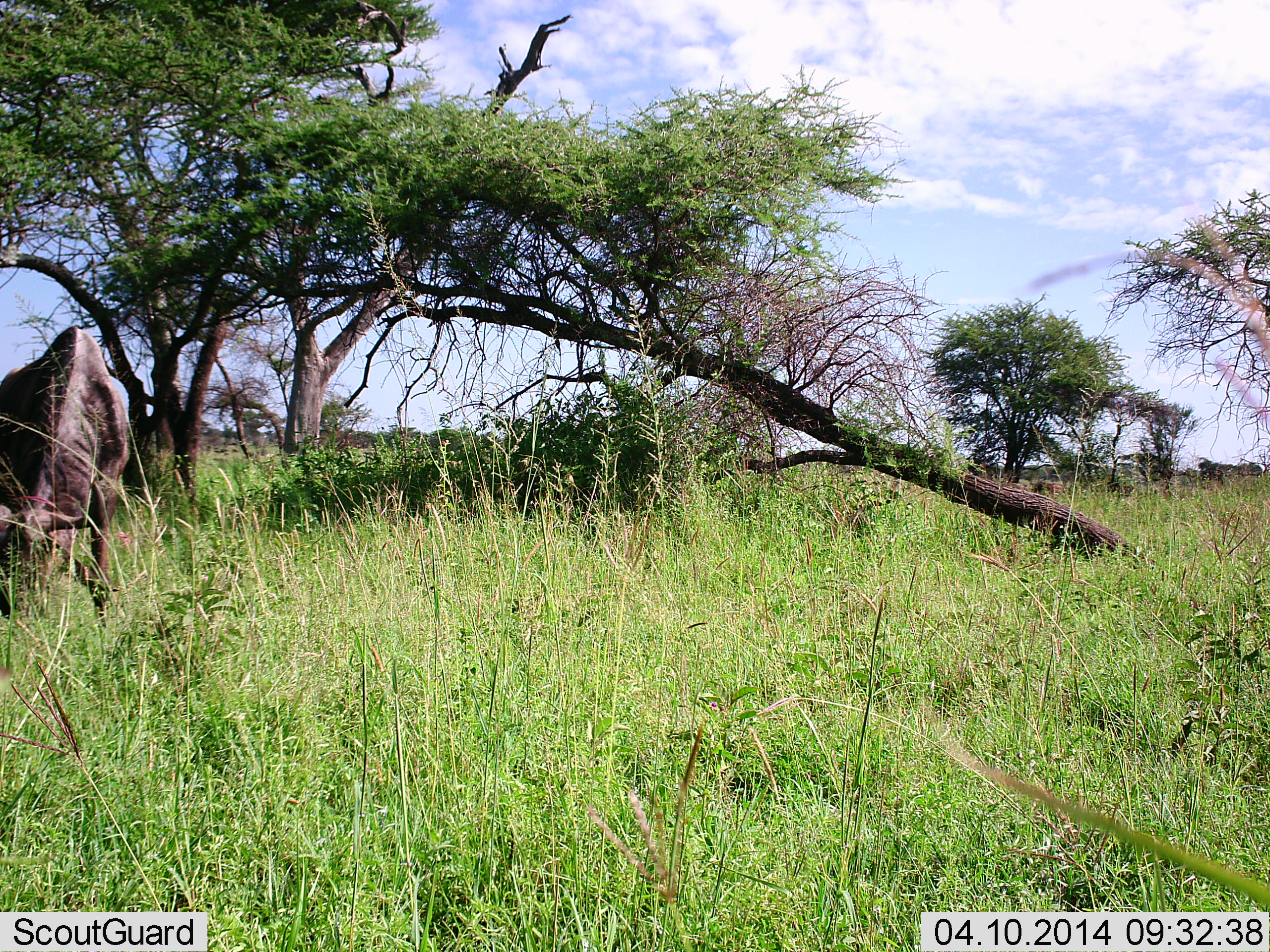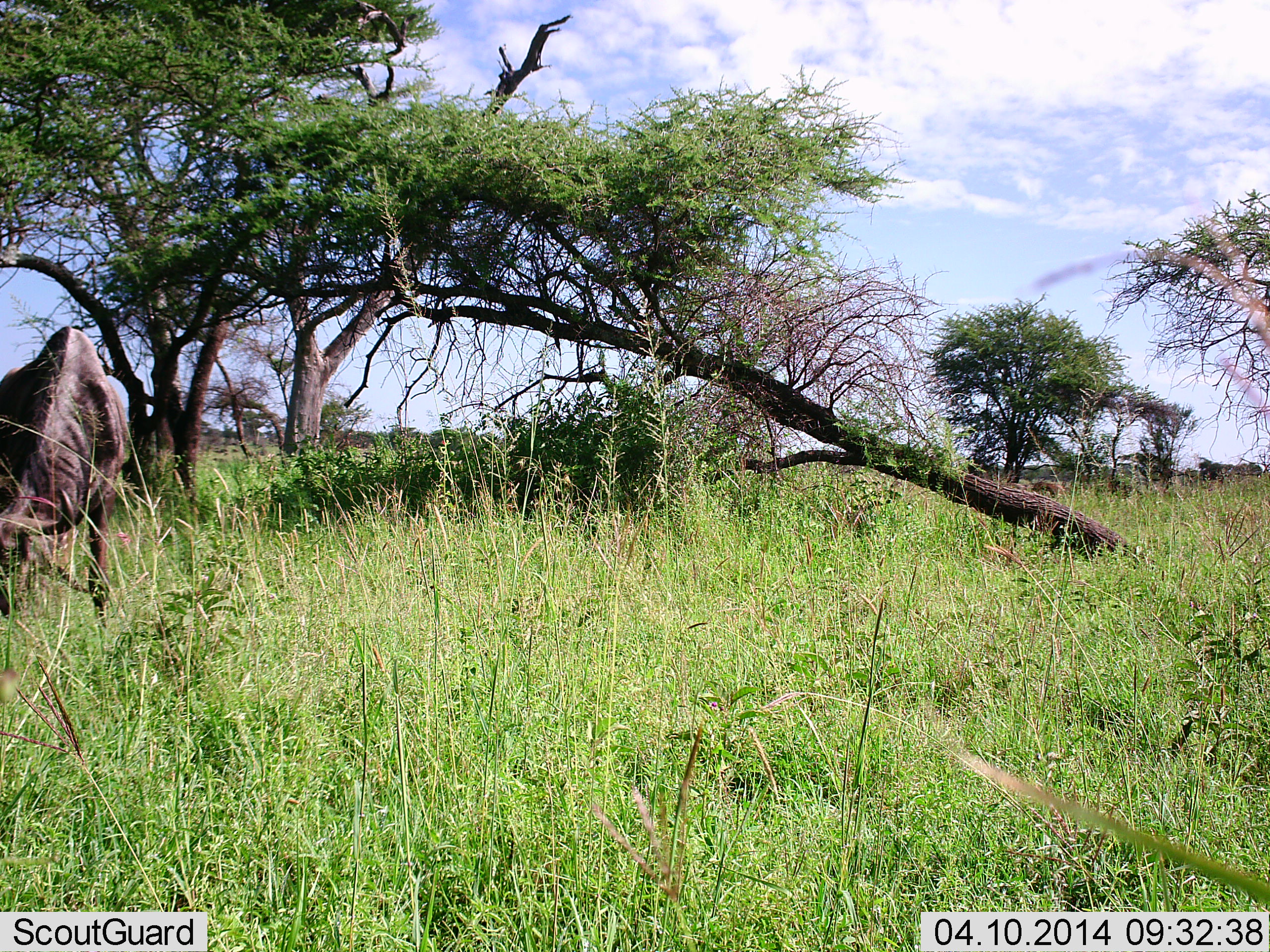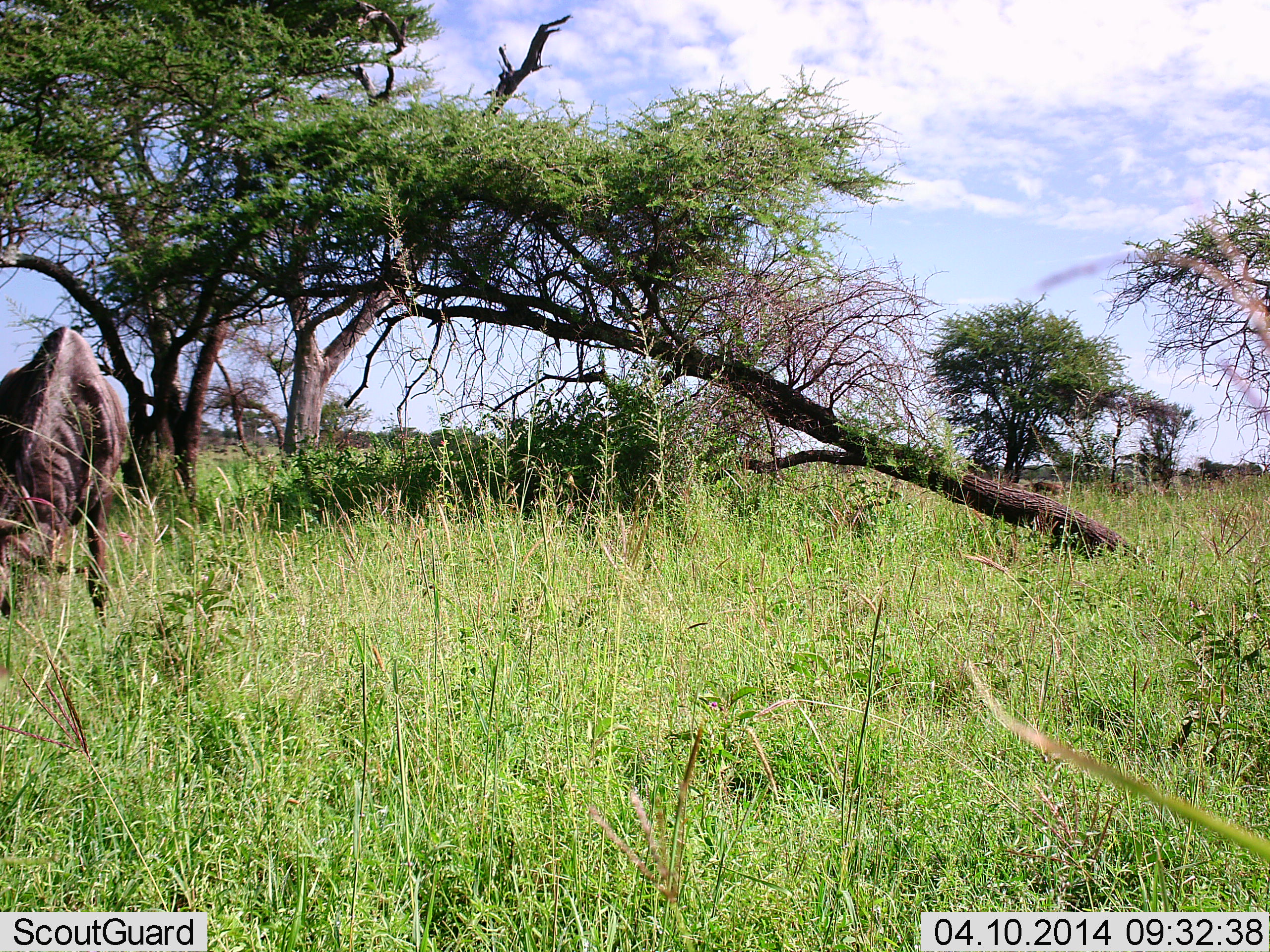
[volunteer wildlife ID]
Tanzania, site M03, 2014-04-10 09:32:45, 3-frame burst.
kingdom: Animalia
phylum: Chordata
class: Mammalia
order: Artiodactyla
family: Bovidae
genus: Connochaetes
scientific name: Connochaetes taurinus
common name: blue wildebeest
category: wildebeest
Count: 1.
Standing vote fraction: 14%.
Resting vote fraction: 0%.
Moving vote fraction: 2%.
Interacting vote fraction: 0%.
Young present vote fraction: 0%.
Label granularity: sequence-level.